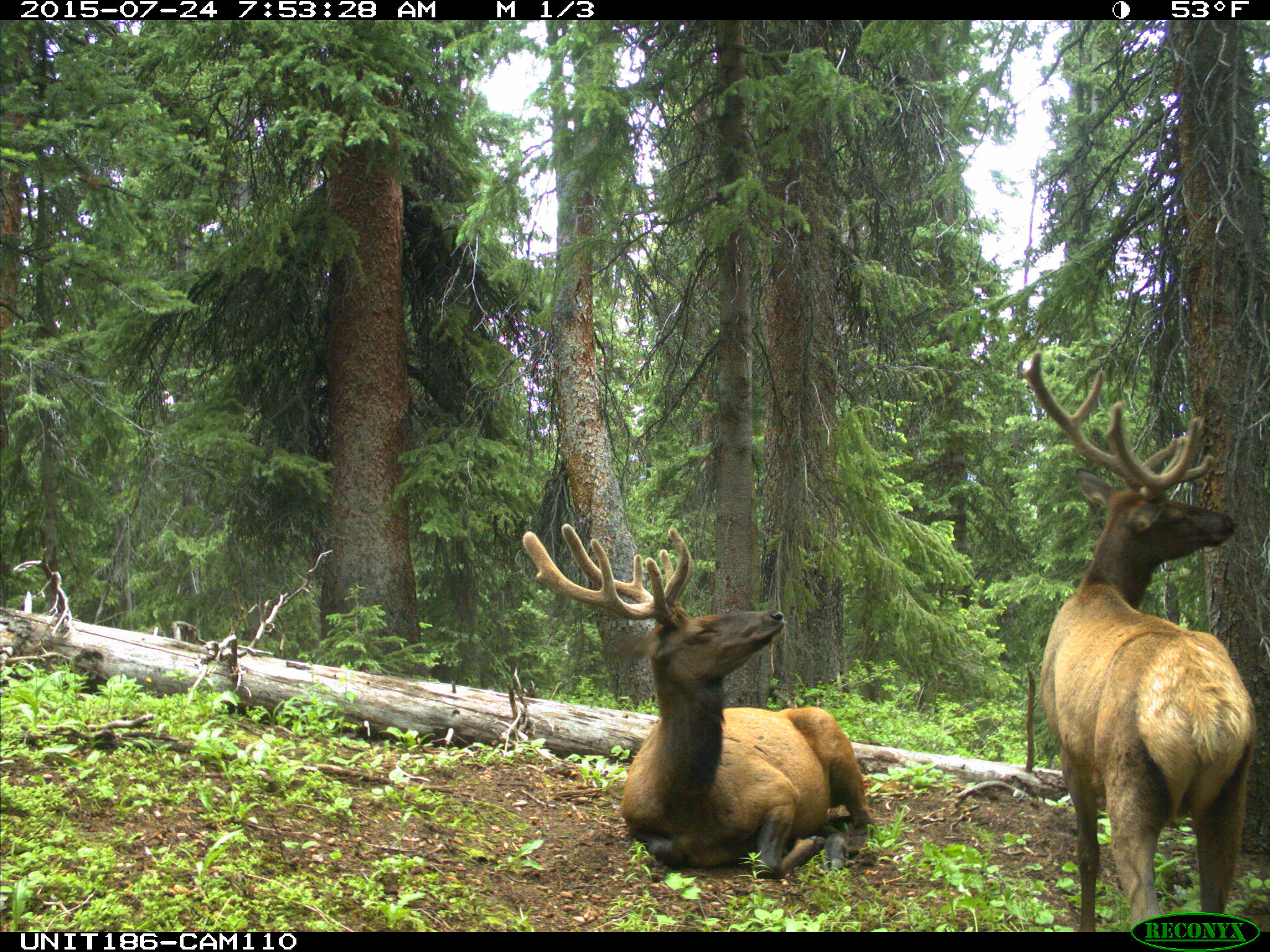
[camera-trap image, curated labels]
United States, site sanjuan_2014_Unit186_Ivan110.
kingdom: Animalia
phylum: Chordata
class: Mammalia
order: Artiodactyla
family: Cervidae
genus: Cervus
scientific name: Cervus elaphus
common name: red deer